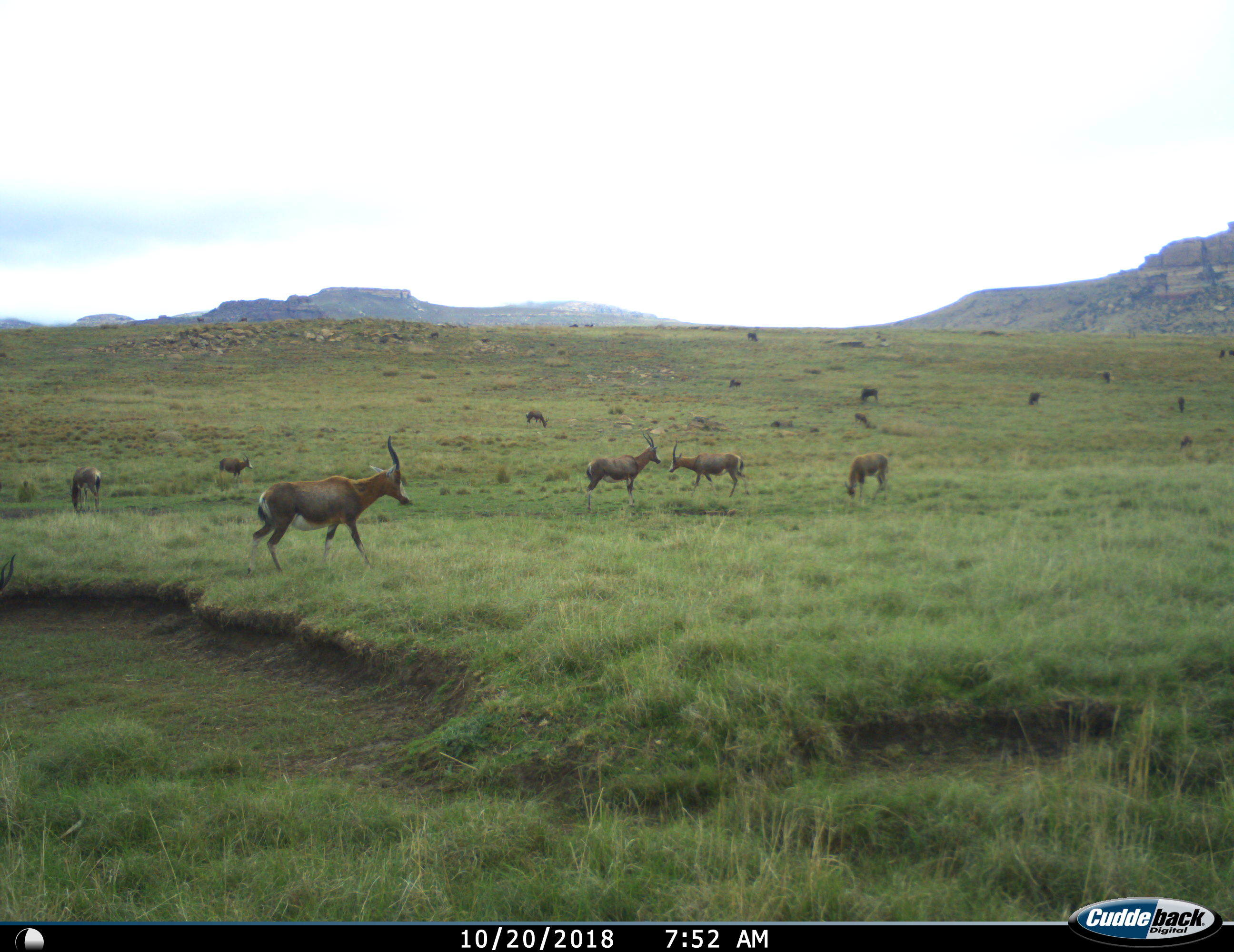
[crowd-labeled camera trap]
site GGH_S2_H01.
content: unidentified animal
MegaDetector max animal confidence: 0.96